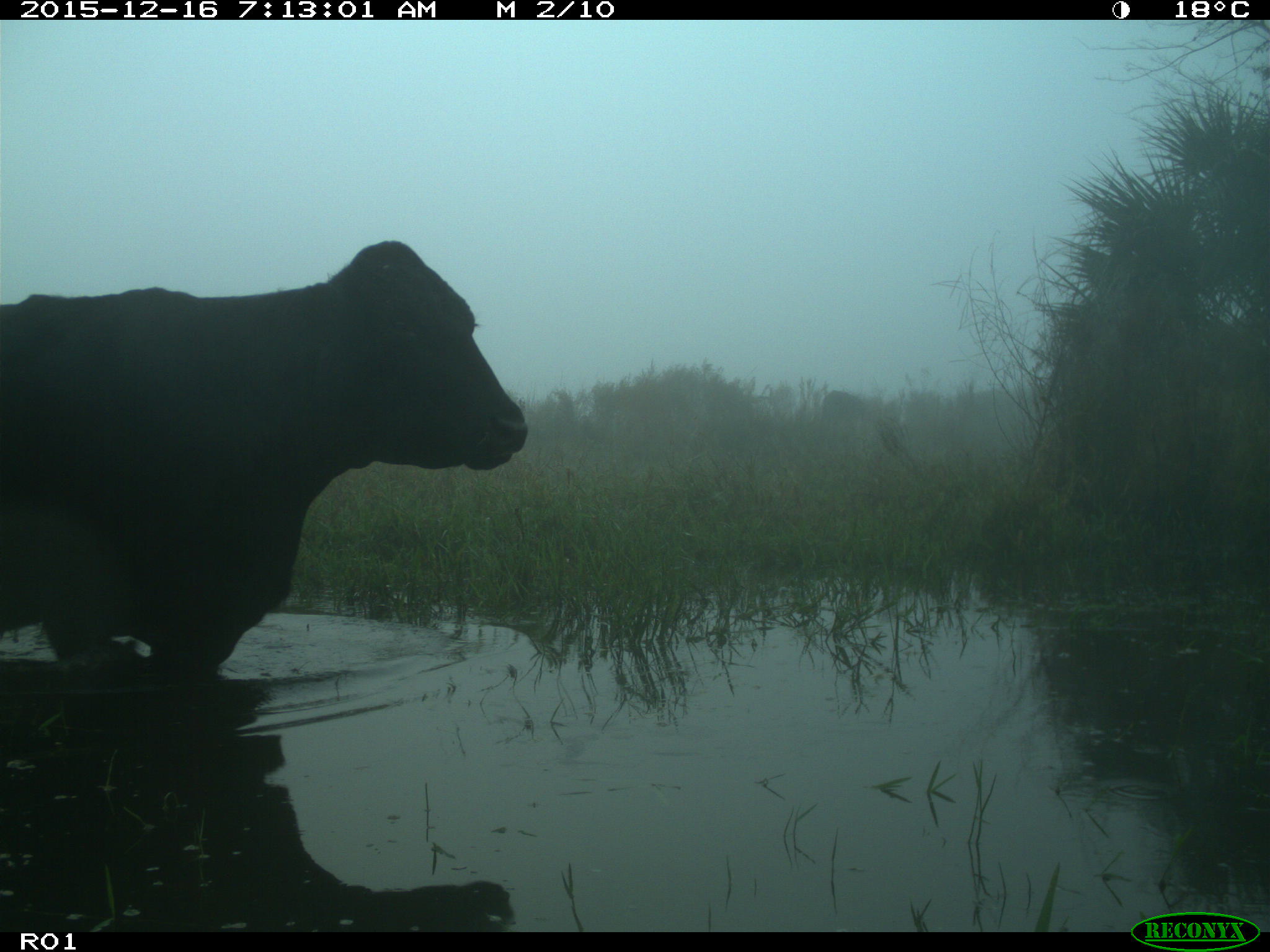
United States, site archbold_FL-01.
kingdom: Animalia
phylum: Chordata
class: Mammalia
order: Artiodactyla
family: Bovidae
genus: Bos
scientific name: Bos taurus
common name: domestic cow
Bos taurus (domestic cow).